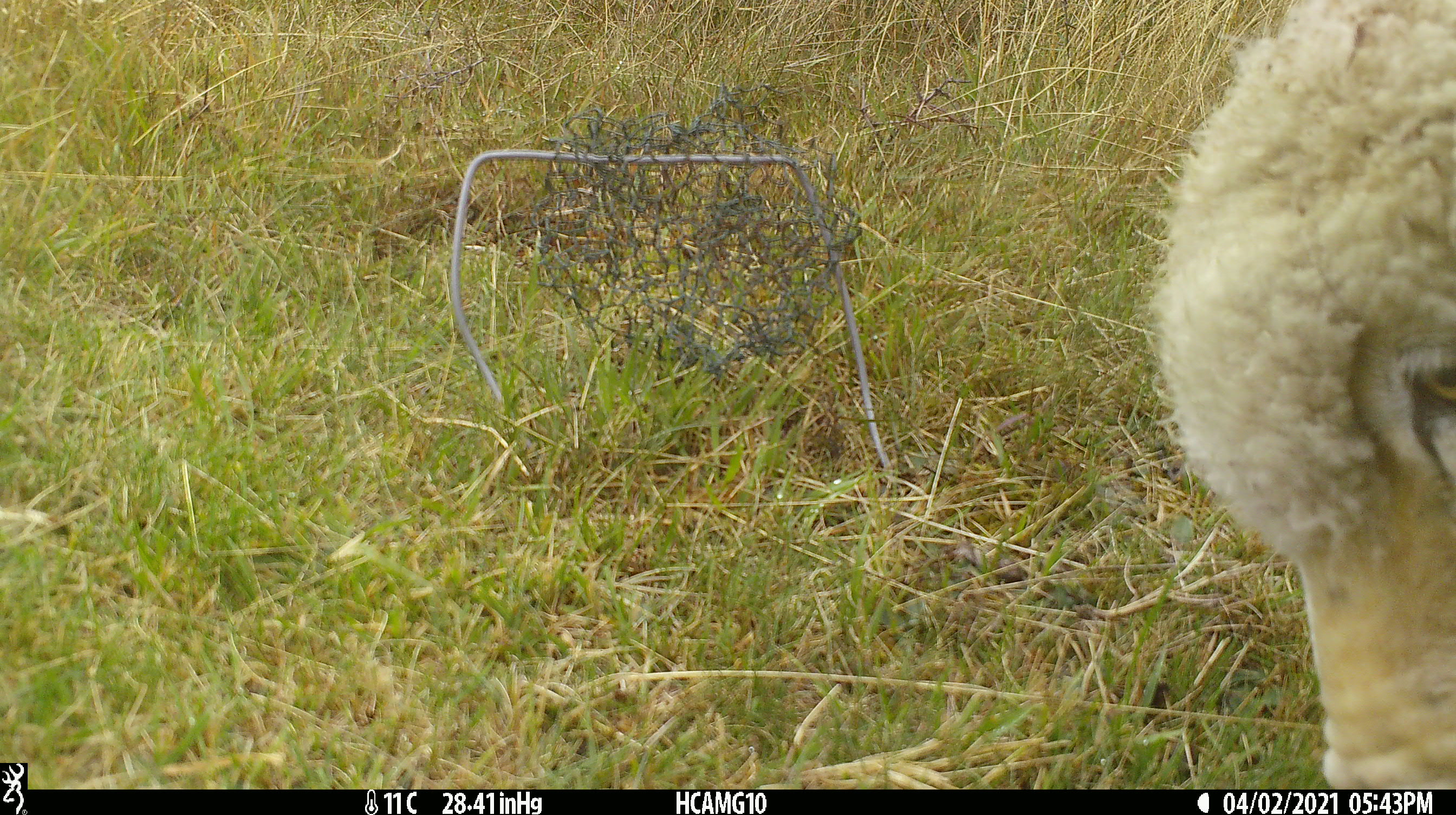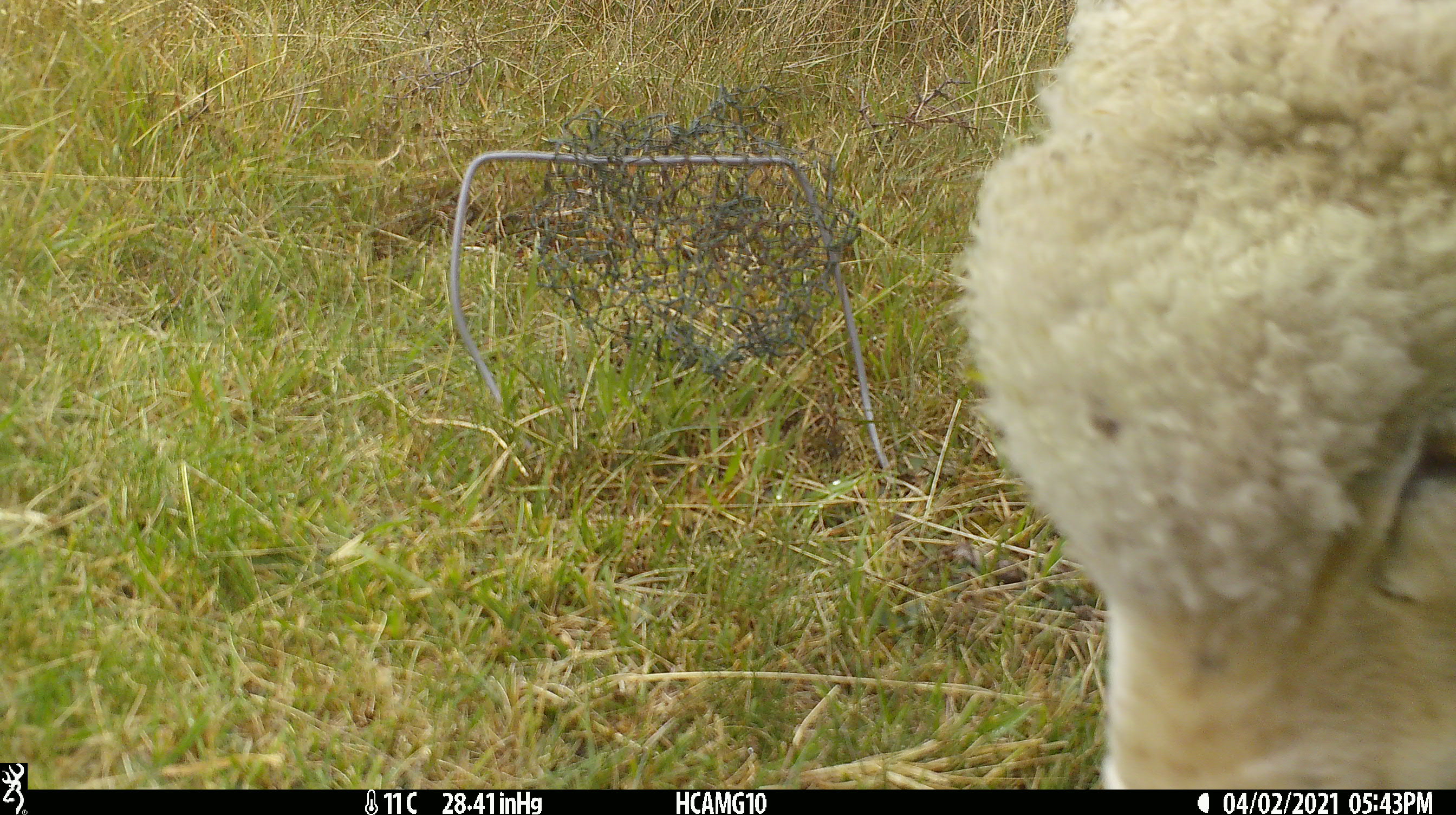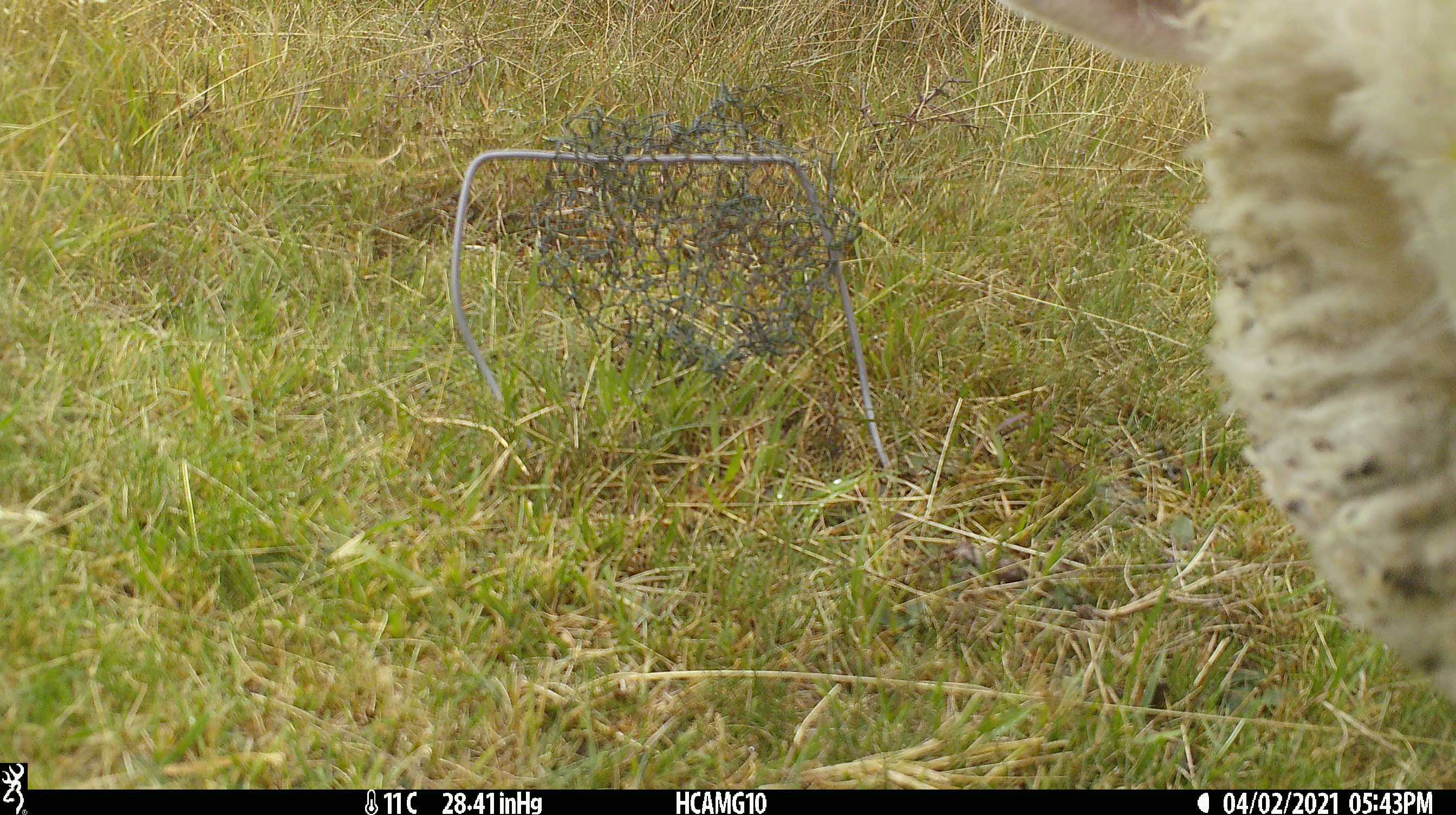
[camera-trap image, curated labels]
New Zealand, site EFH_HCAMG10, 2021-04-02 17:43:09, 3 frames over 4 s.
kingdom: Animalia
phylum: Chordata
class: Mammalia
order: Artiodactyla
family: Bovidae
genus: Ovis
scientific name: Ovis aries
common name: domestic sheep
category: sheep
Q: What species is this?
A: Sheep (domestic sheep) (Ovis aries).